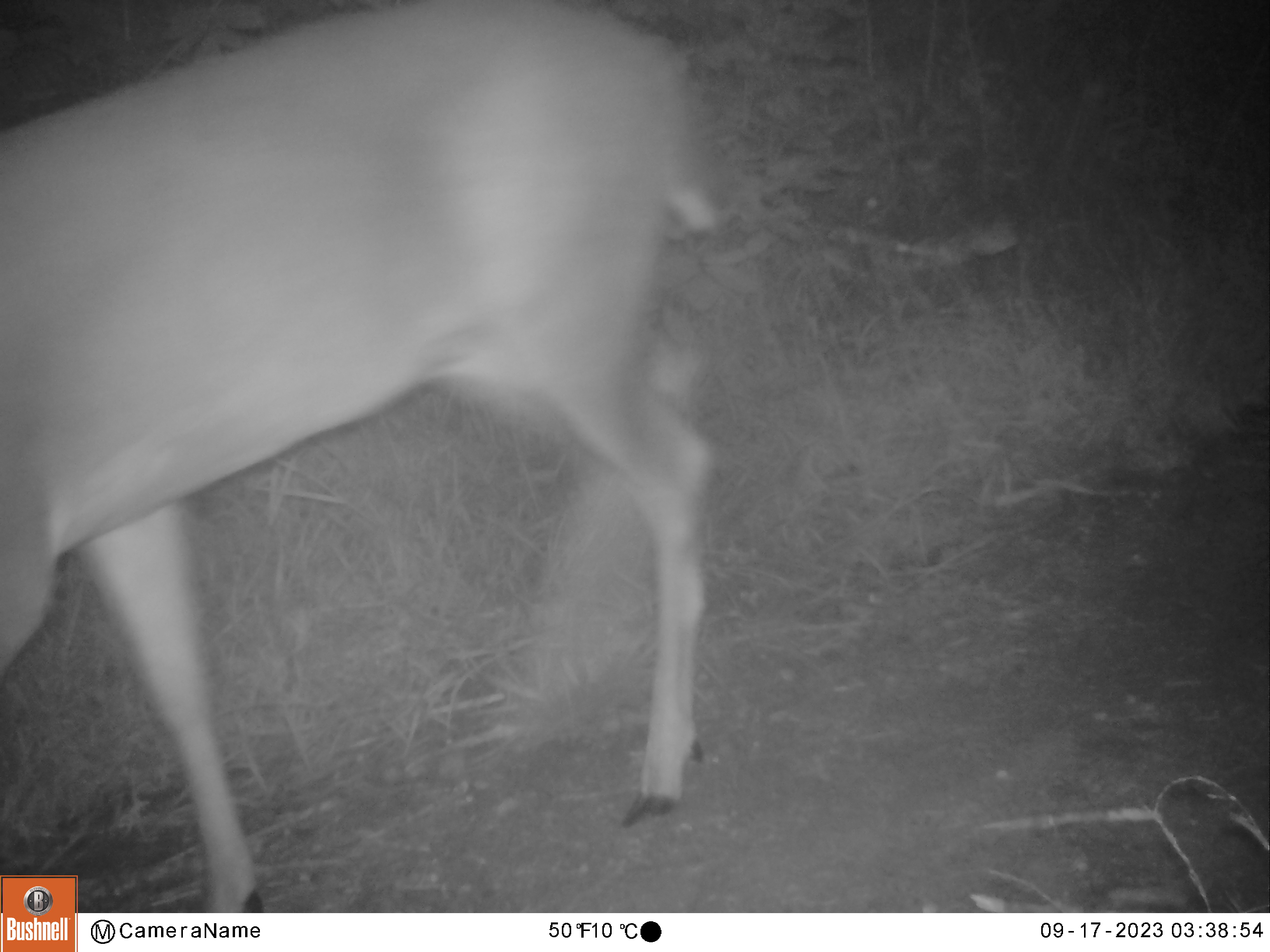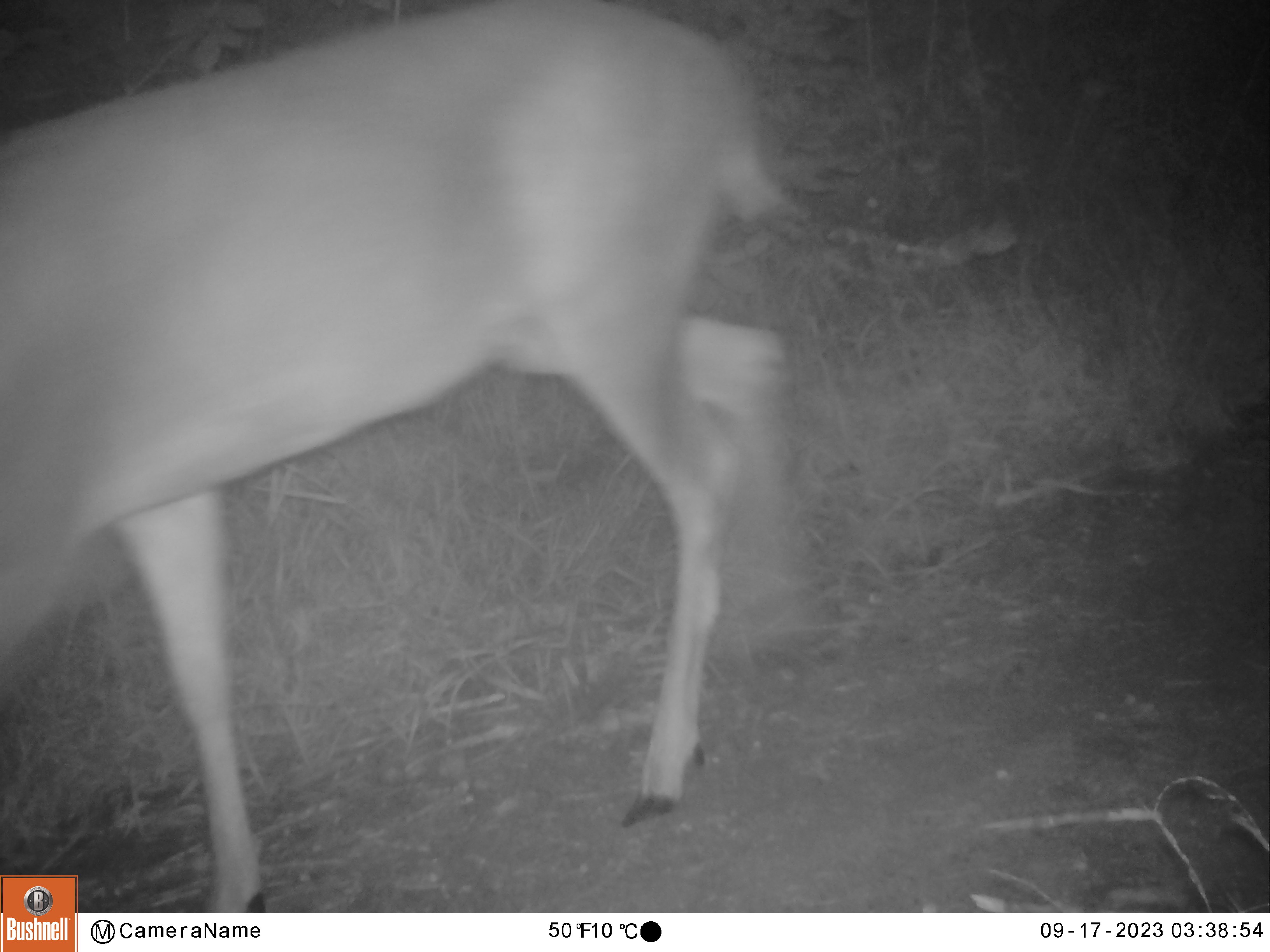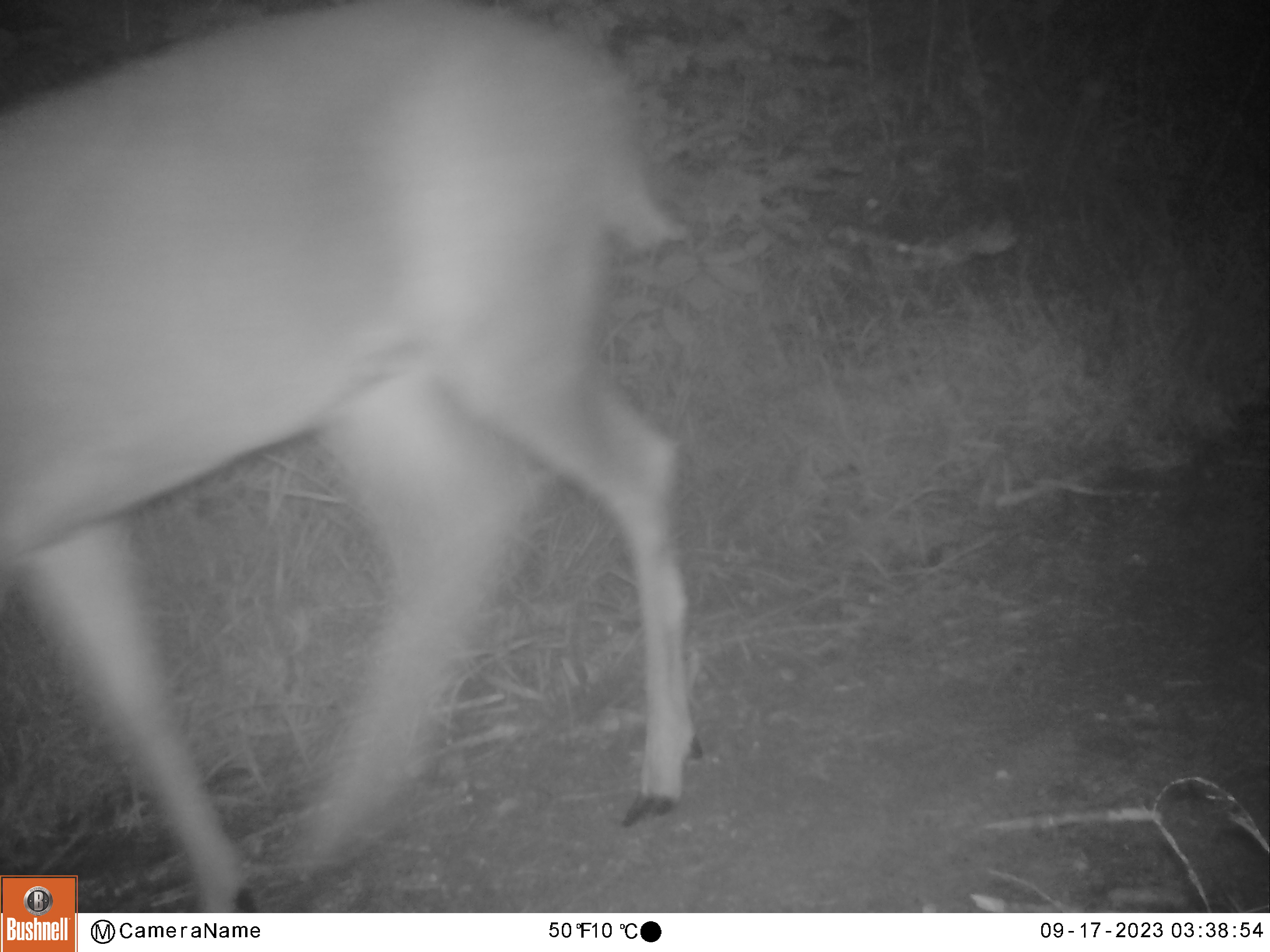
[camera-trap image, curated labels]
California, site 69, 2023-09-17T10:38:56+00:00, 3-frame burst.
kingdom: Animalia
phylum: Chordata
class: Mammalia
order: Artiodactyla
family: Cervidae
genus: Odocoileus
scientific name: Odocoileus hemionus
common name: mule deer